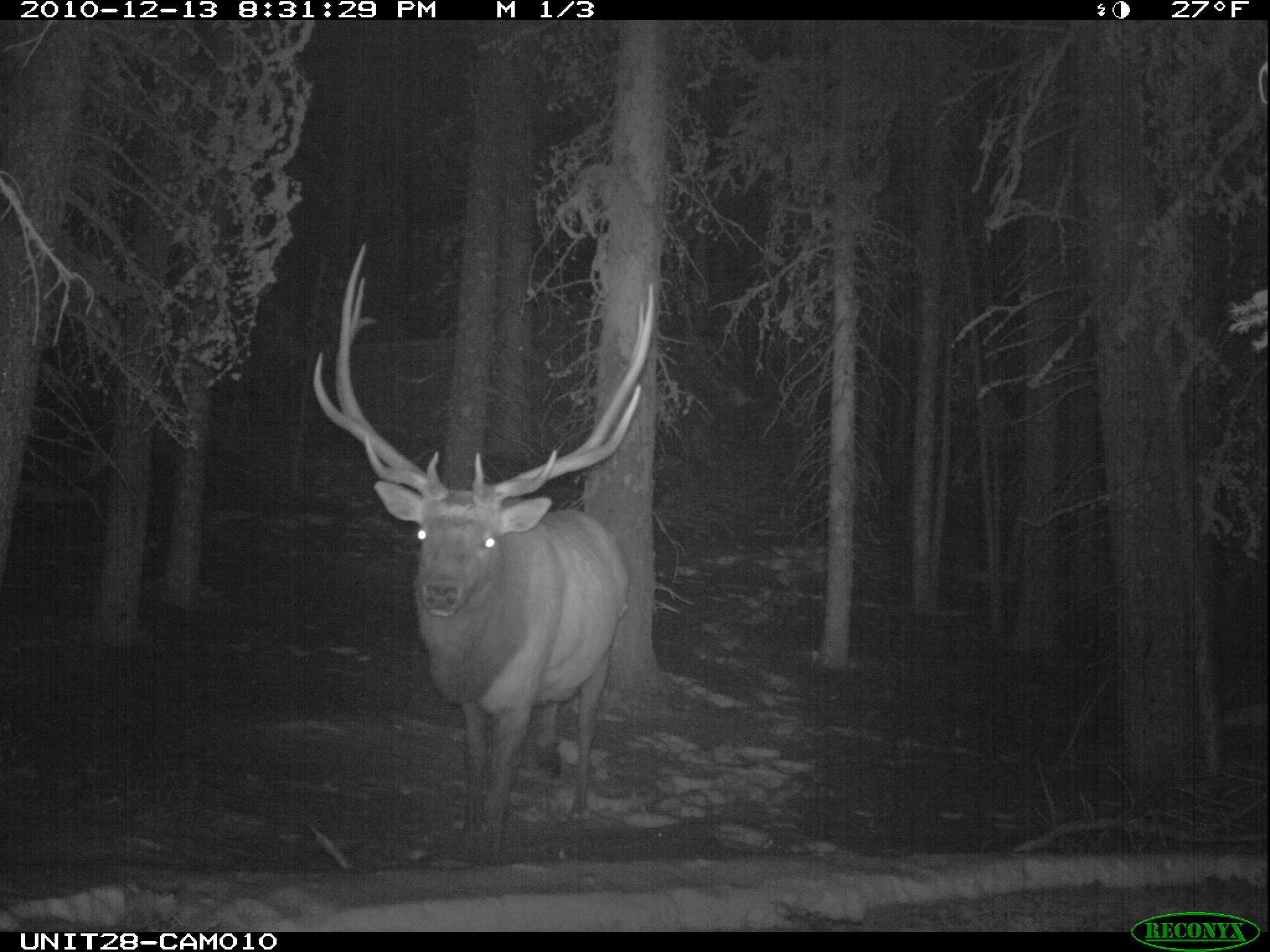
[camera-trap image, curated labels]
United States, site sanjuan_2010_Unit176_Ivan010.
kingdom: Animalia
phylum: Chordata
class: Mammalia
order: Artiodactyla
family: Cervidae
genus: Cervus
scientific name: Cervus elaphus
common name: red deer